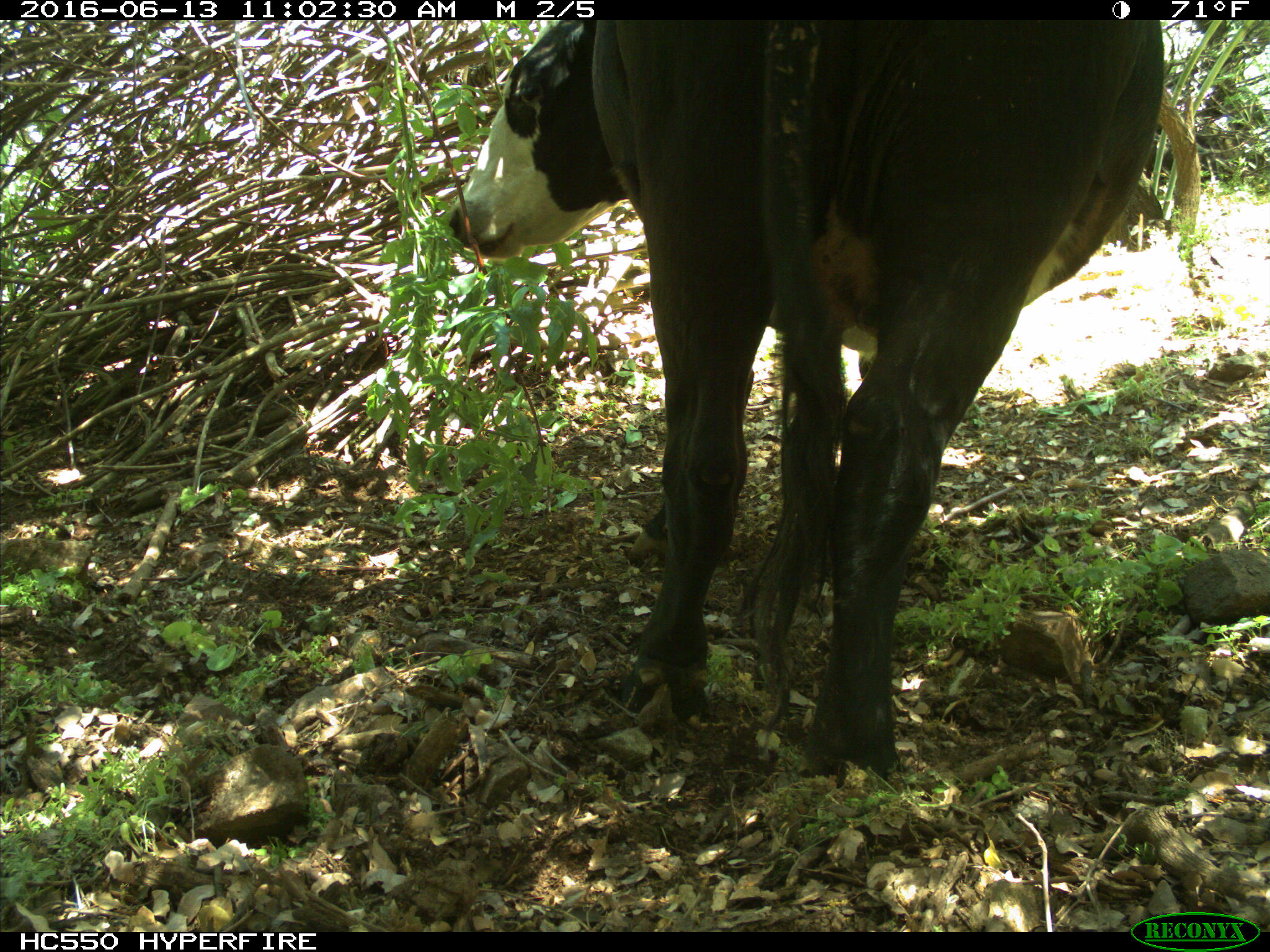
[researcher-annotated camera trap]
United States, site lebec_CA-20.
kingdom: Animalia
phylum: Chordata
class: Mammalia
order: Artiodactyla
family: Bovidae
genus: Bos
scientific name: Bos taurus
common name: domestic cow